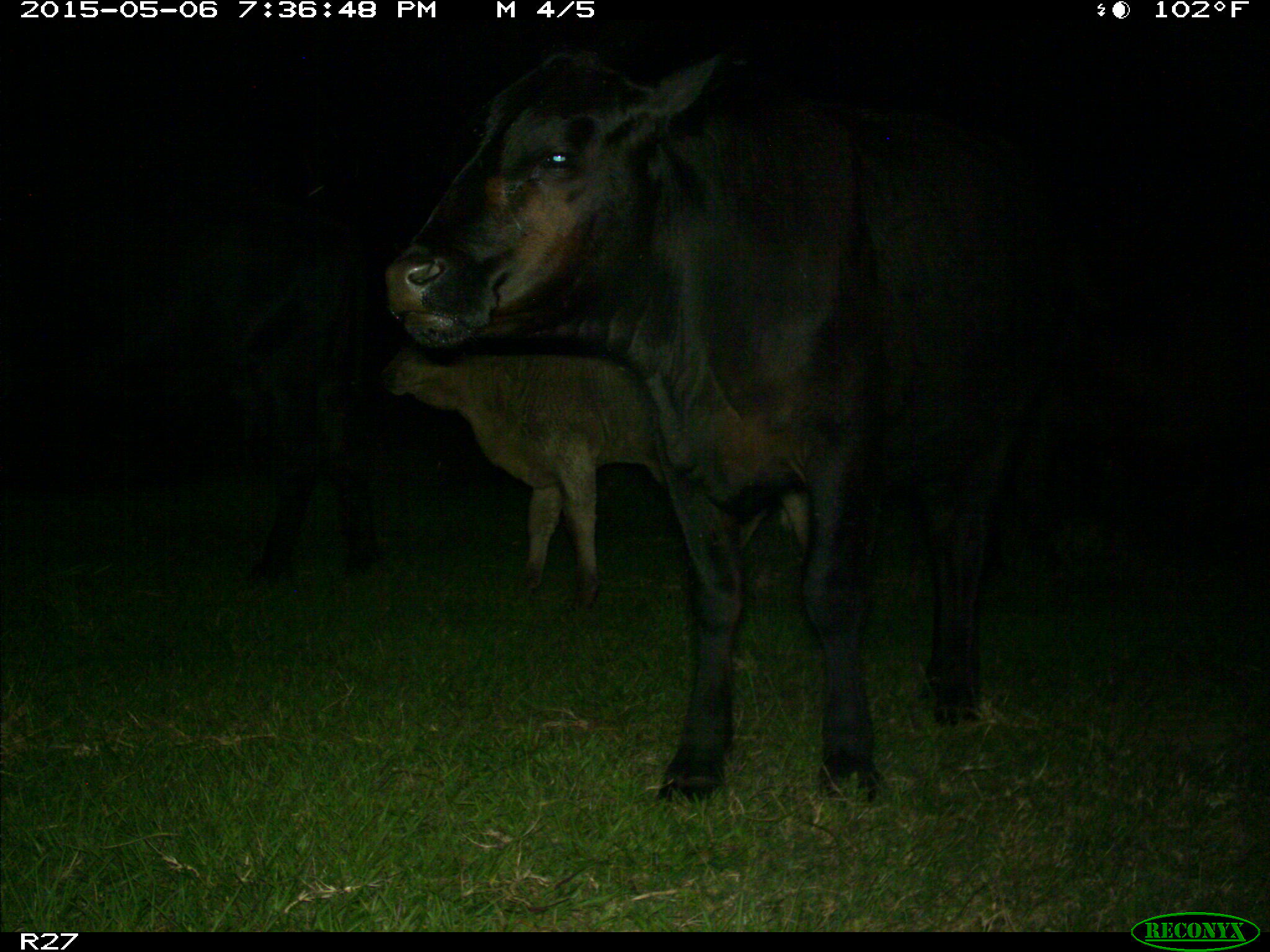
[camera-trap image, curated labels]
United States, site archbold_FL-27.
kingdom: Animalia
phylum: Chordata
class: Mammalia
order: Artiodactyla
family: Bovidae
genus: Bos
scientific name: Bos taurus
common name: domestic cow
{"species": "Bos taurus (domestic cow)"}